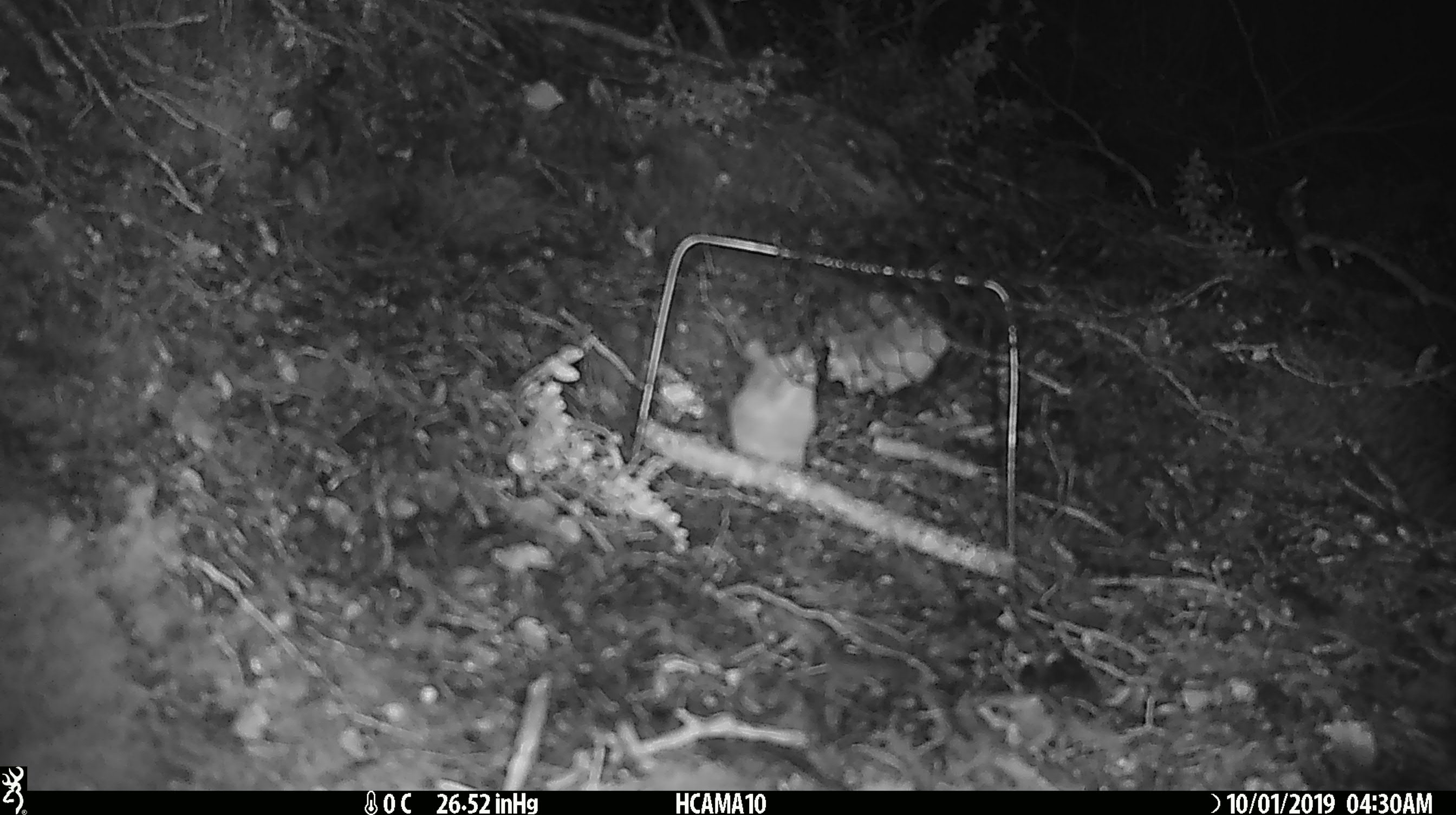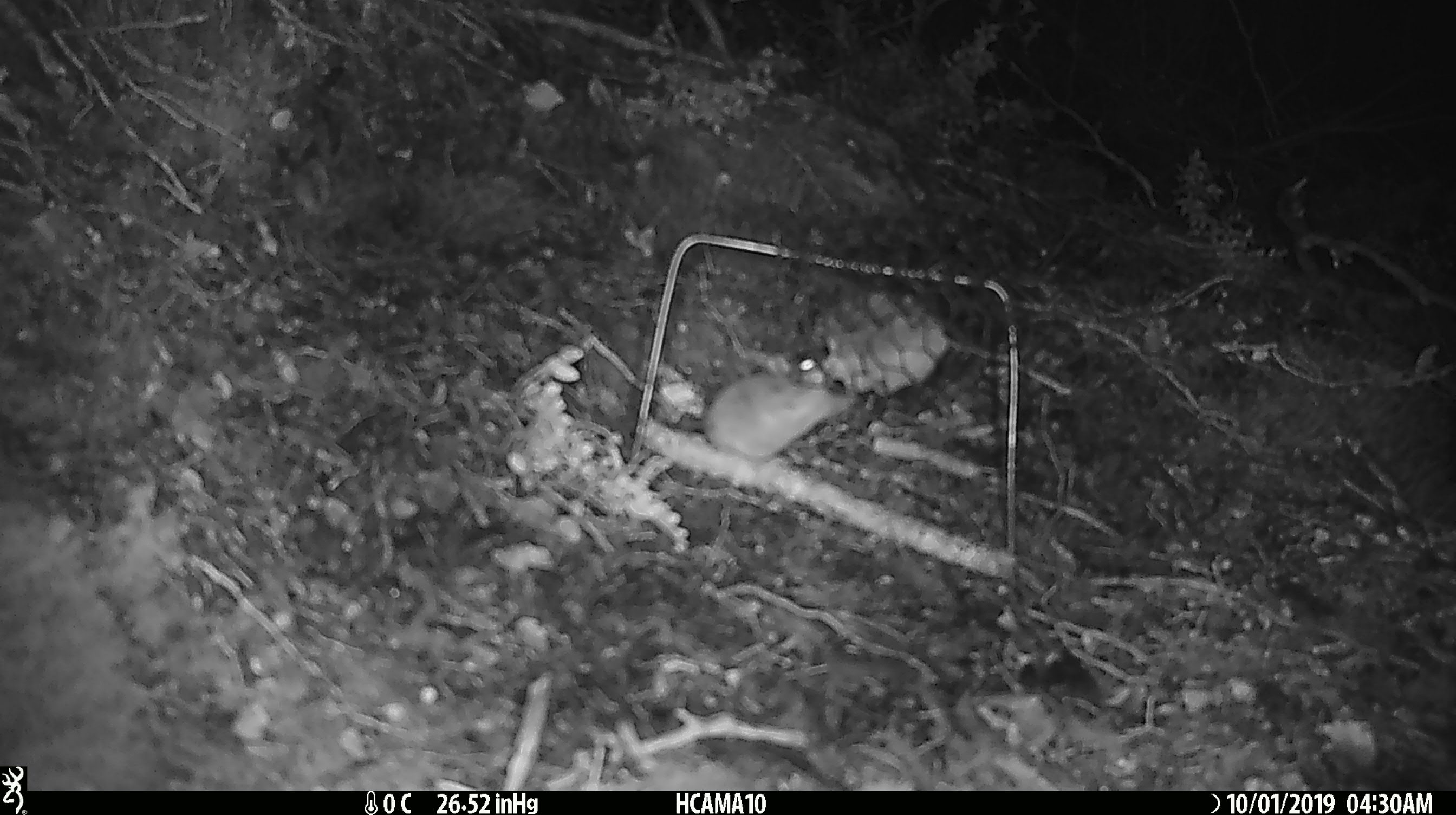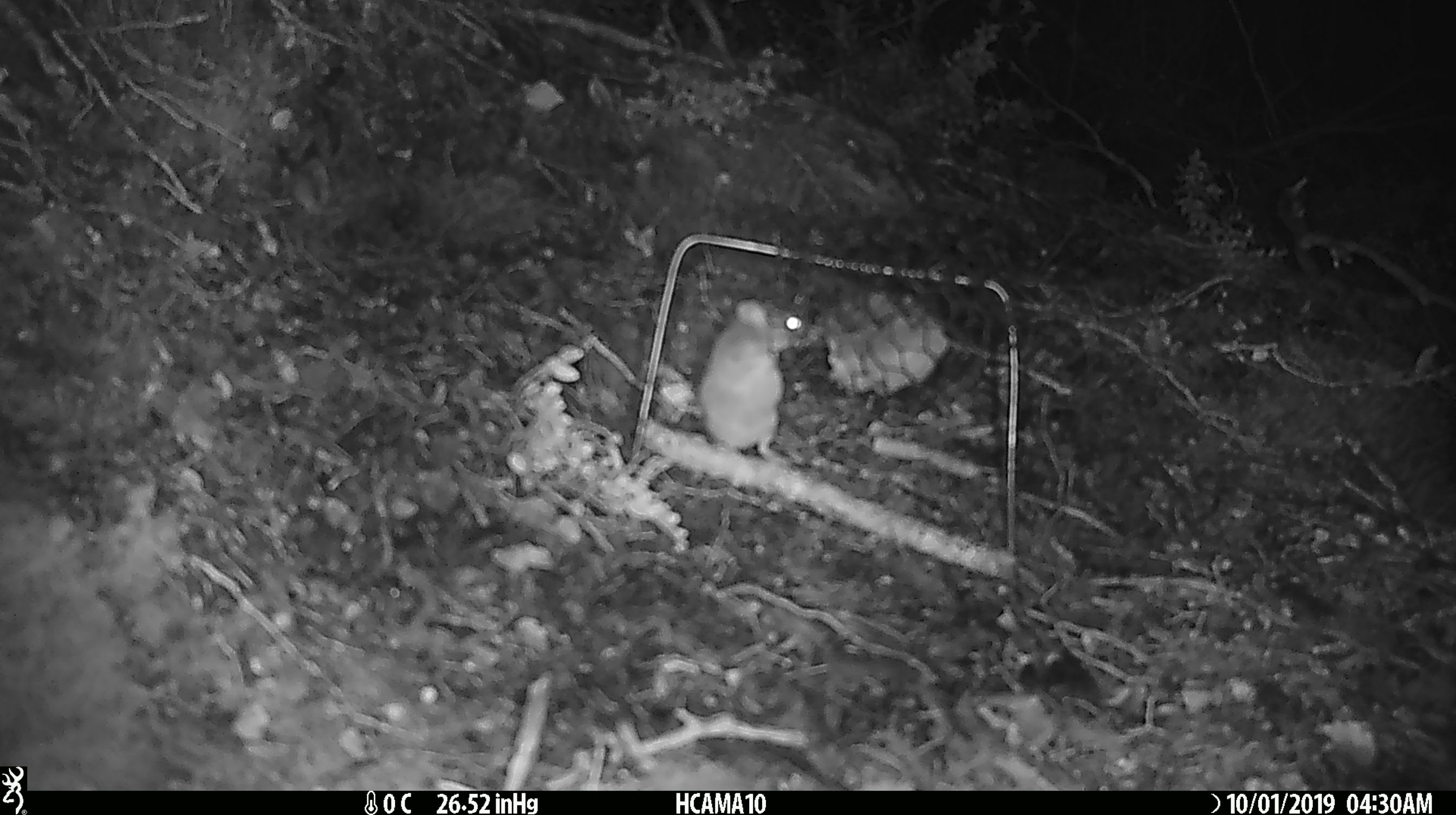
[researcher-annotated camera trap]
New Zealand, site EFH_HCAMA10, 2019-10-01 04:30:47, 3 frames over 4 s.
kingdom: Animalia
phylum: Chordata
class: Mammalia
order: Rodentia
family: Muridae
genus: Mus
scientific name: Mus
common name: mouse